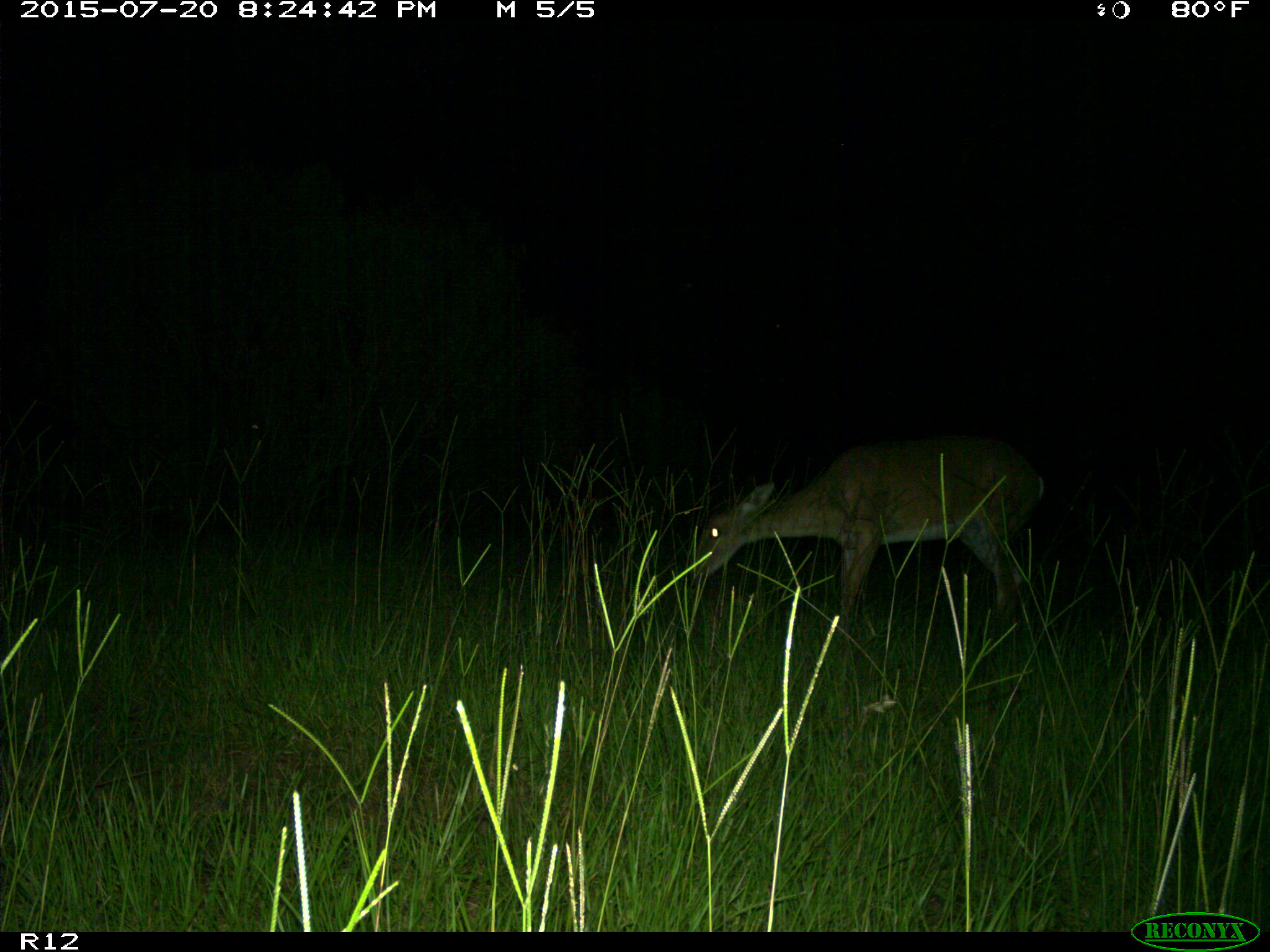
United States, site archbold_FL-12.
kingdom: Animalia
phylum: Chordata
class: Mammalia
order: Artiodactyla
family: Cervidae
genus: Odocoileus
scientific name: Odocoileus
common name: deer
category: unidentified deer